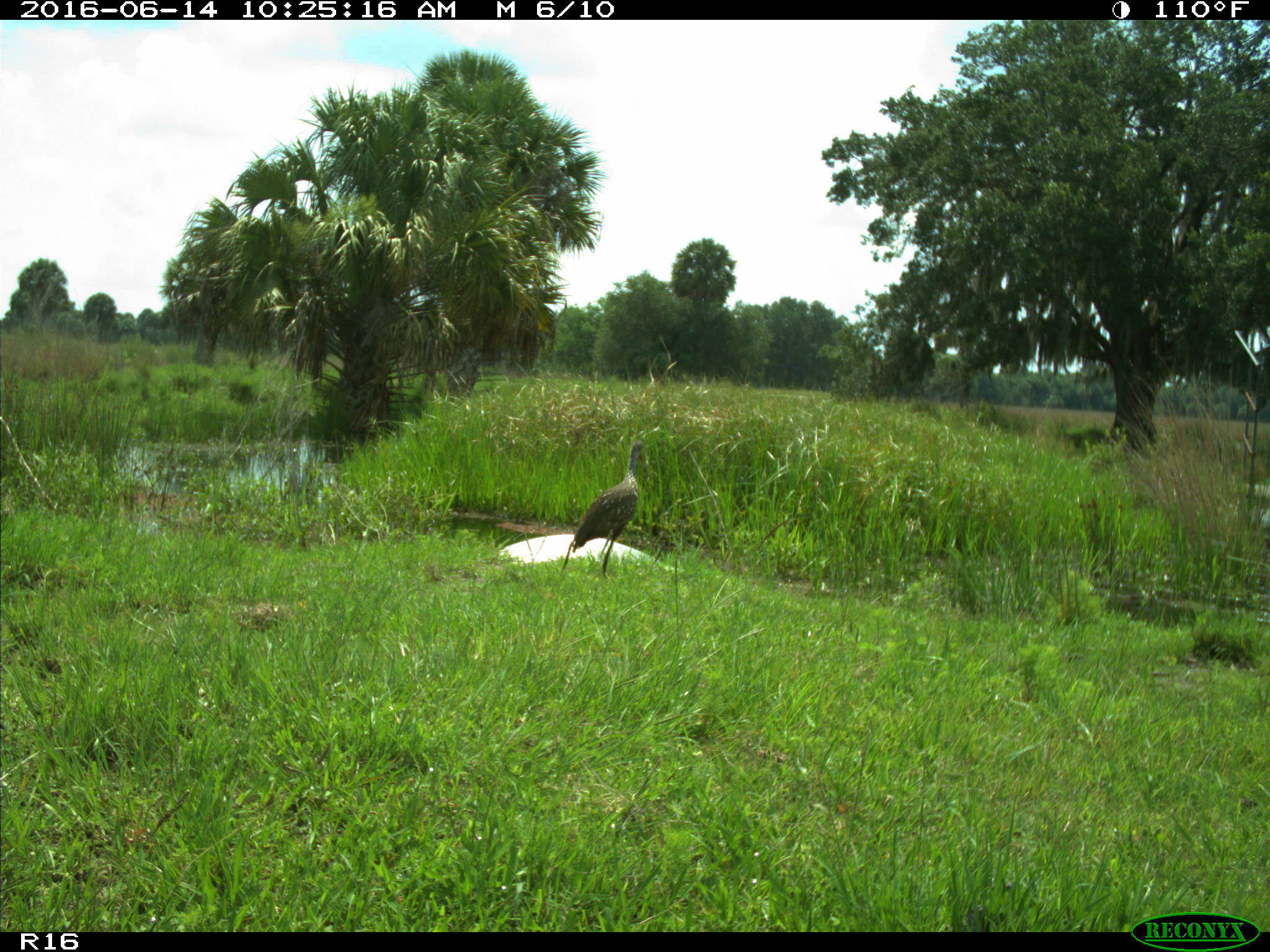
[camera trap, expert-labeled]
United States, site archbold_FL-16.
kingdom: Animalia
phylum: Chordata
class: Aves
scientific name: Aves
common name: birds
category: unidentified bird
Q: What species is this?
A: Unidentified bird (birds) (Aves).